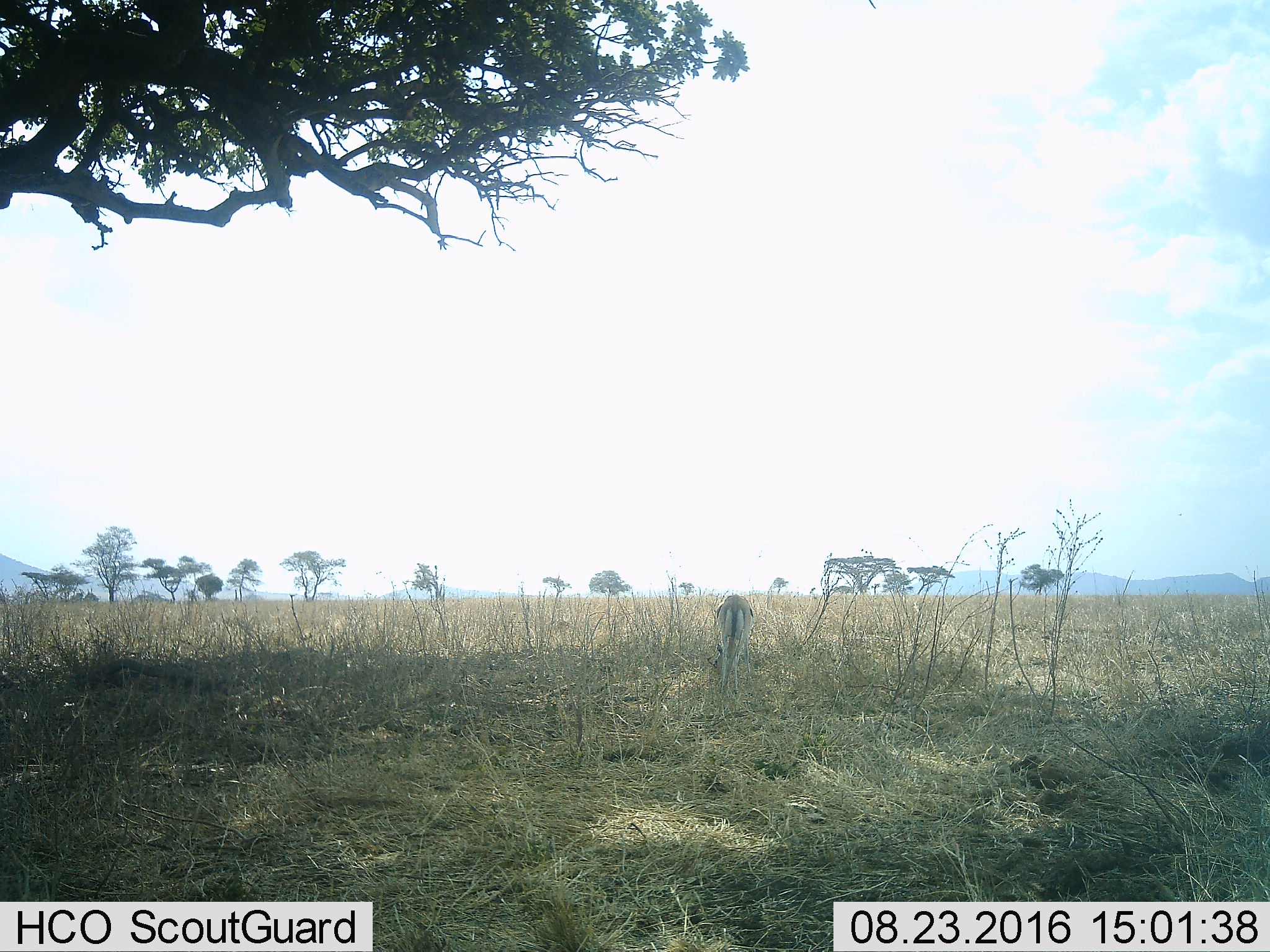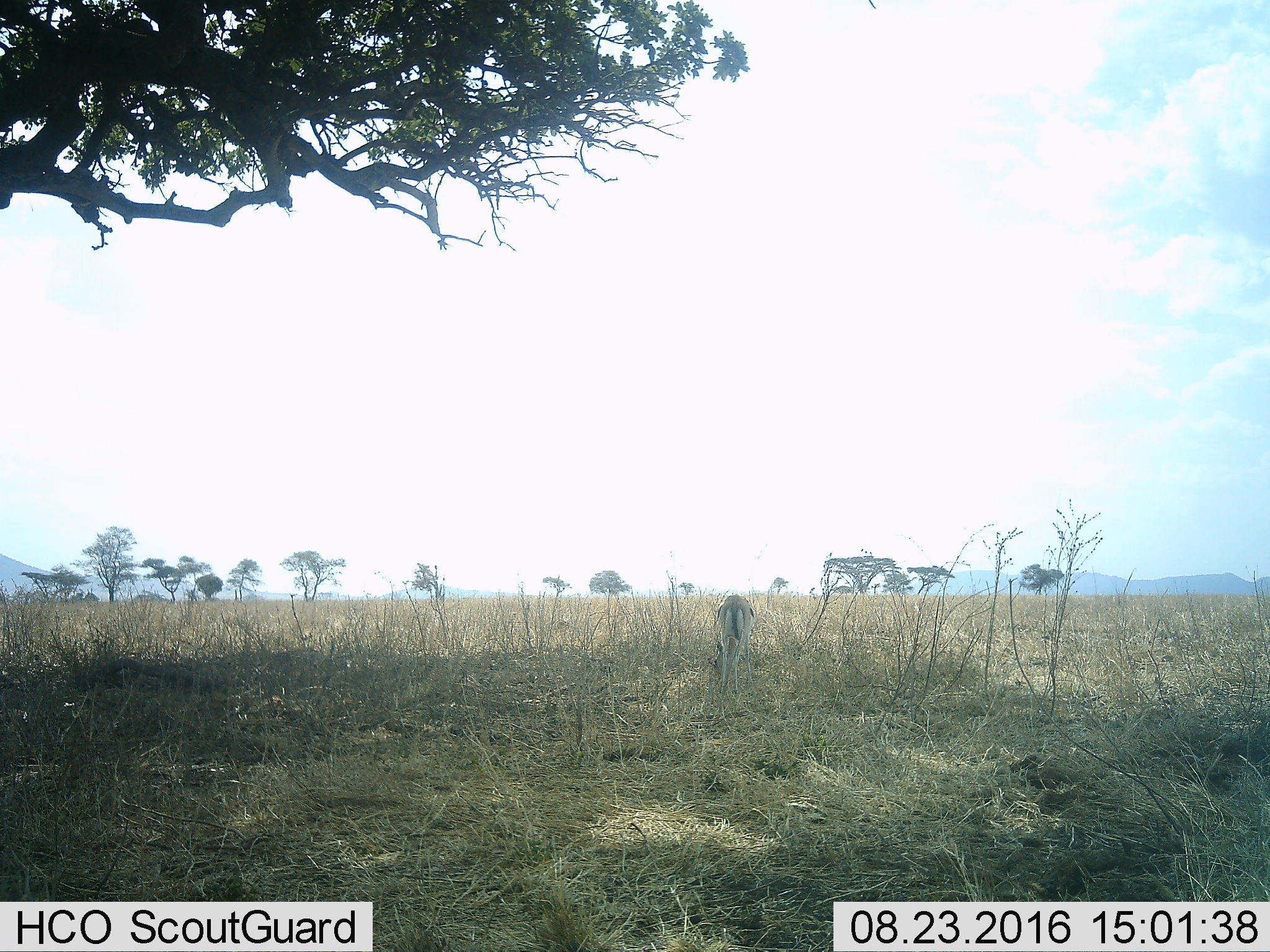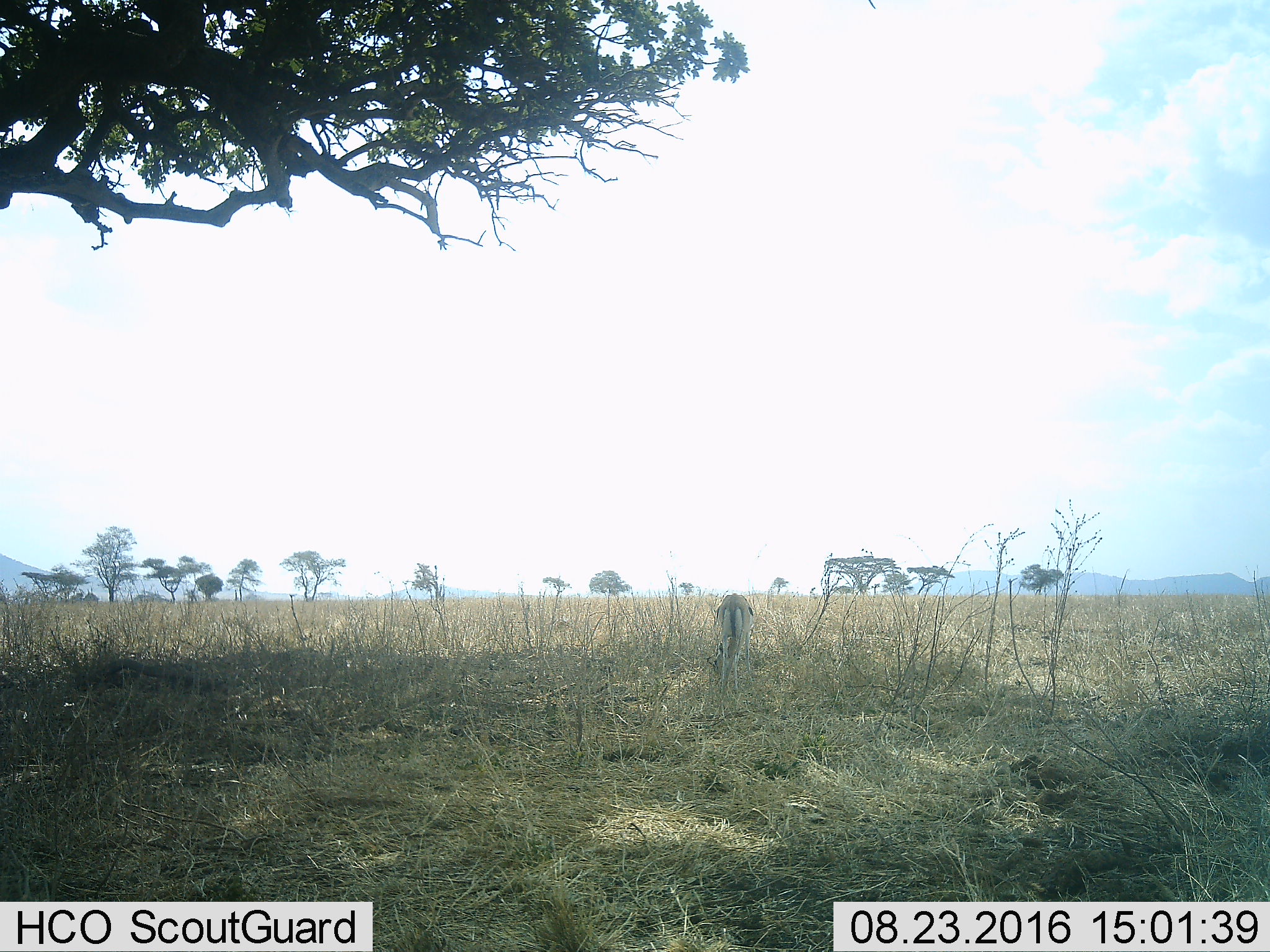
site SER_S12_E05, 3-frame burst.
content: unidentified animal